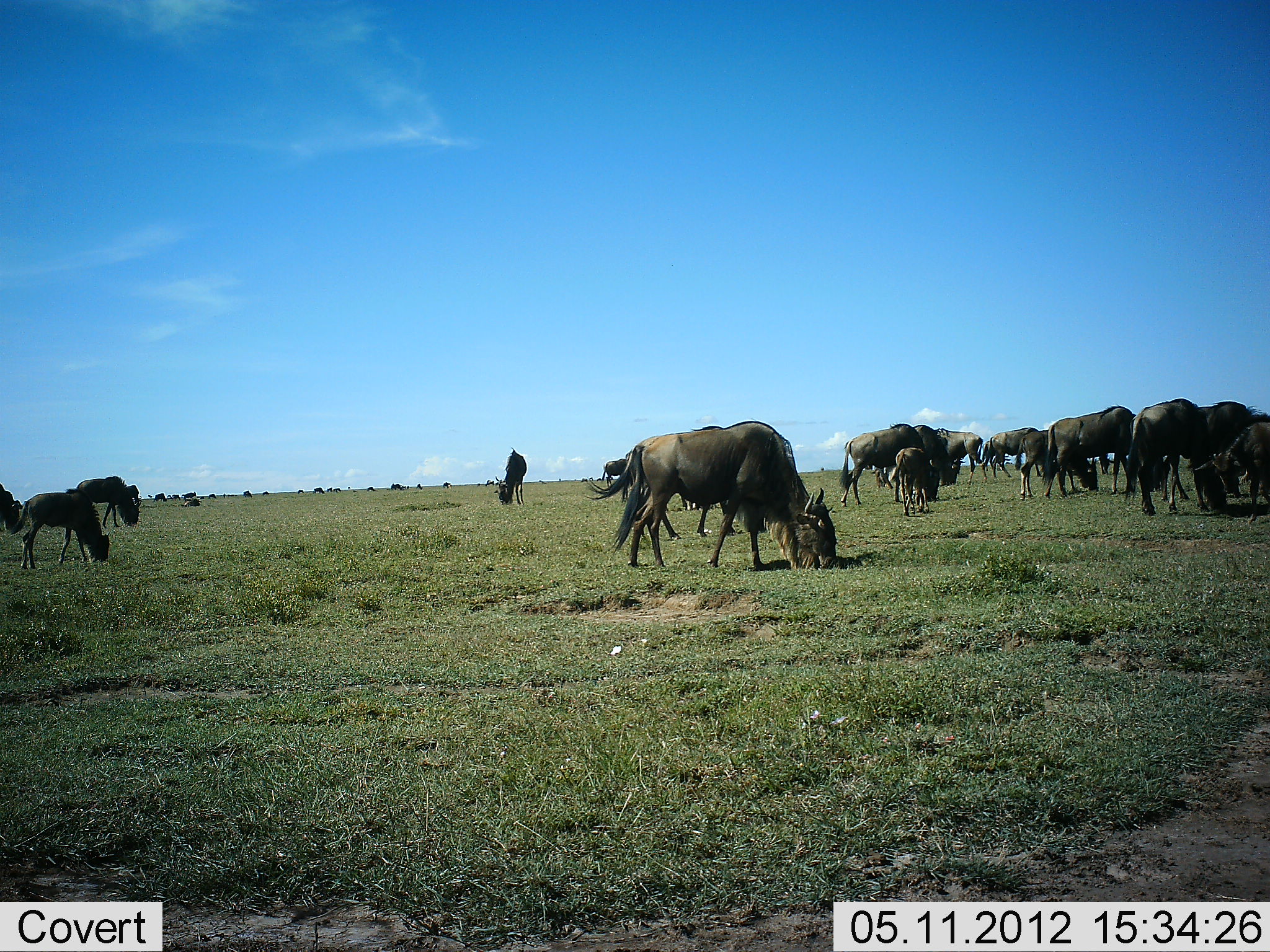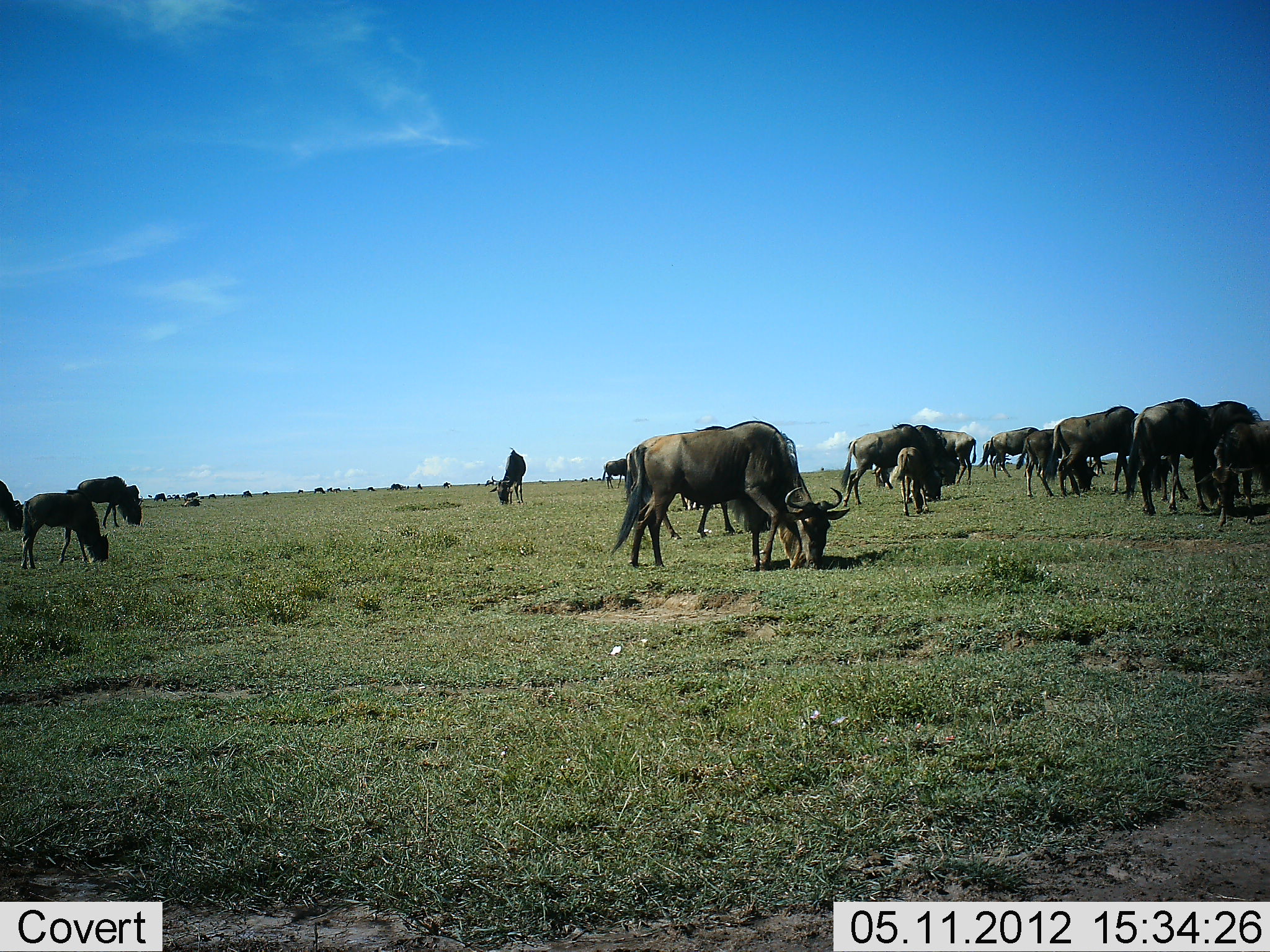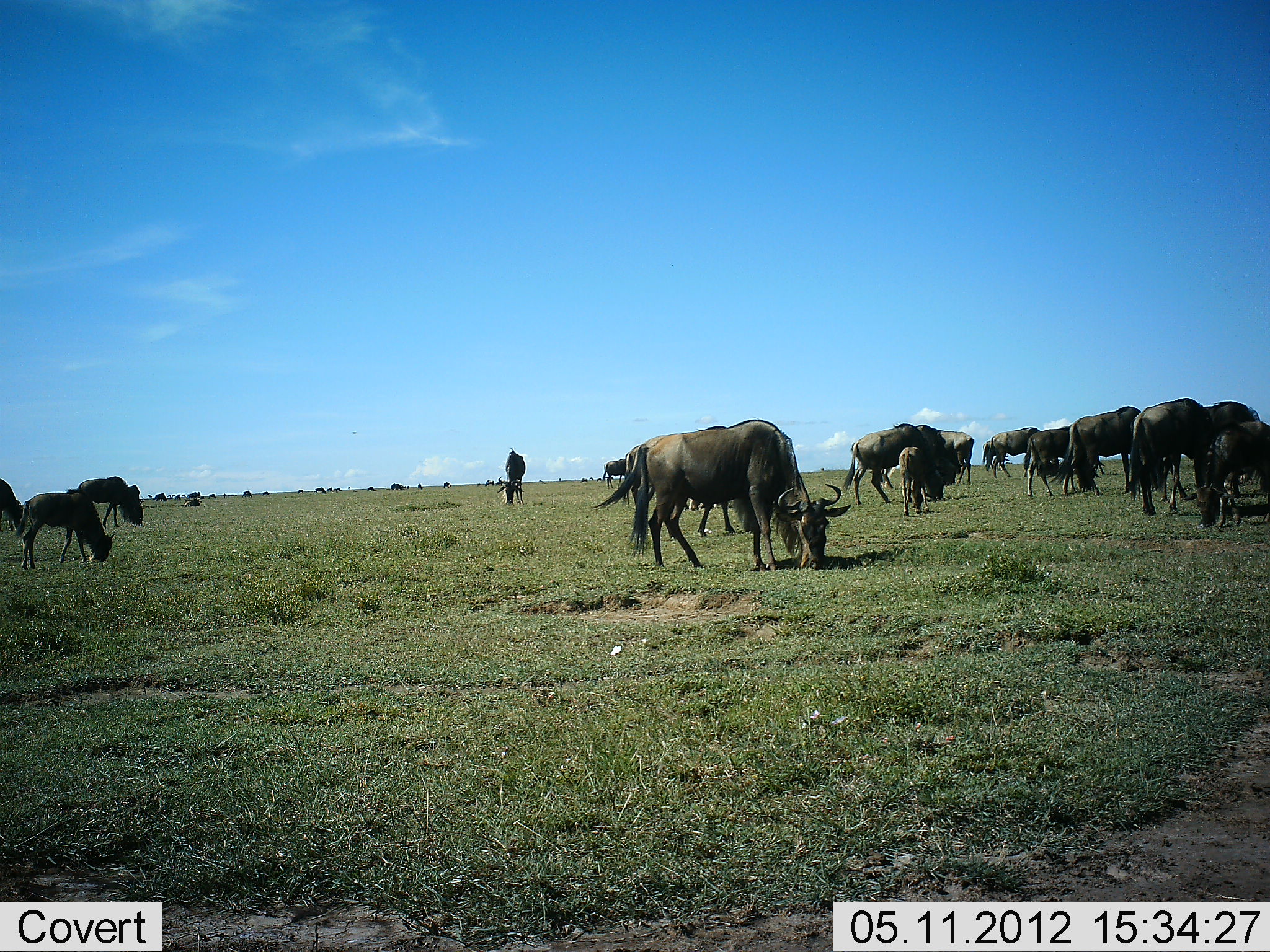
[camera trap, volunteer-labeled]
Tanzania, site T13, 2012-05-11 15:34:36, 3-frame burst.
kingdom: Animalia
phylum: Chordata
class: Mammalia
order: Artiodactyla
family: Bovidae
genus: Connochaetes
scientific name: Connochaetes taurinus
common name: blue wildebeest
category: wildebeest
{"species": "wildebeest (blue wildebeest) (Connochaetes taurinus)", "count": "11-50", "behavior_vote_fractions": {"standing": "30%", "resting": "0%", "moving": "10%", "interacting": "0%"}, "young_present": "20%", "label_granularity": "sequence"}